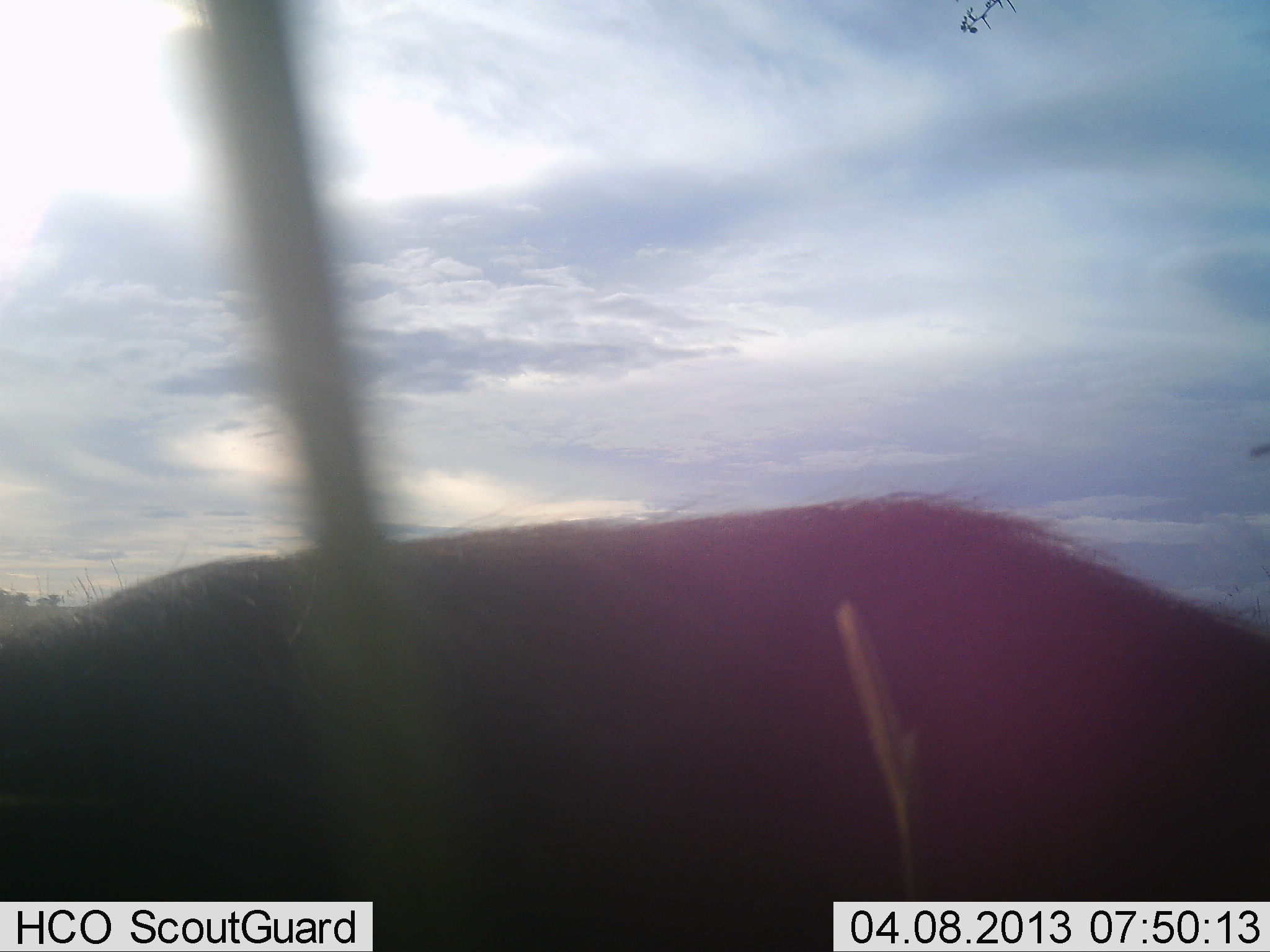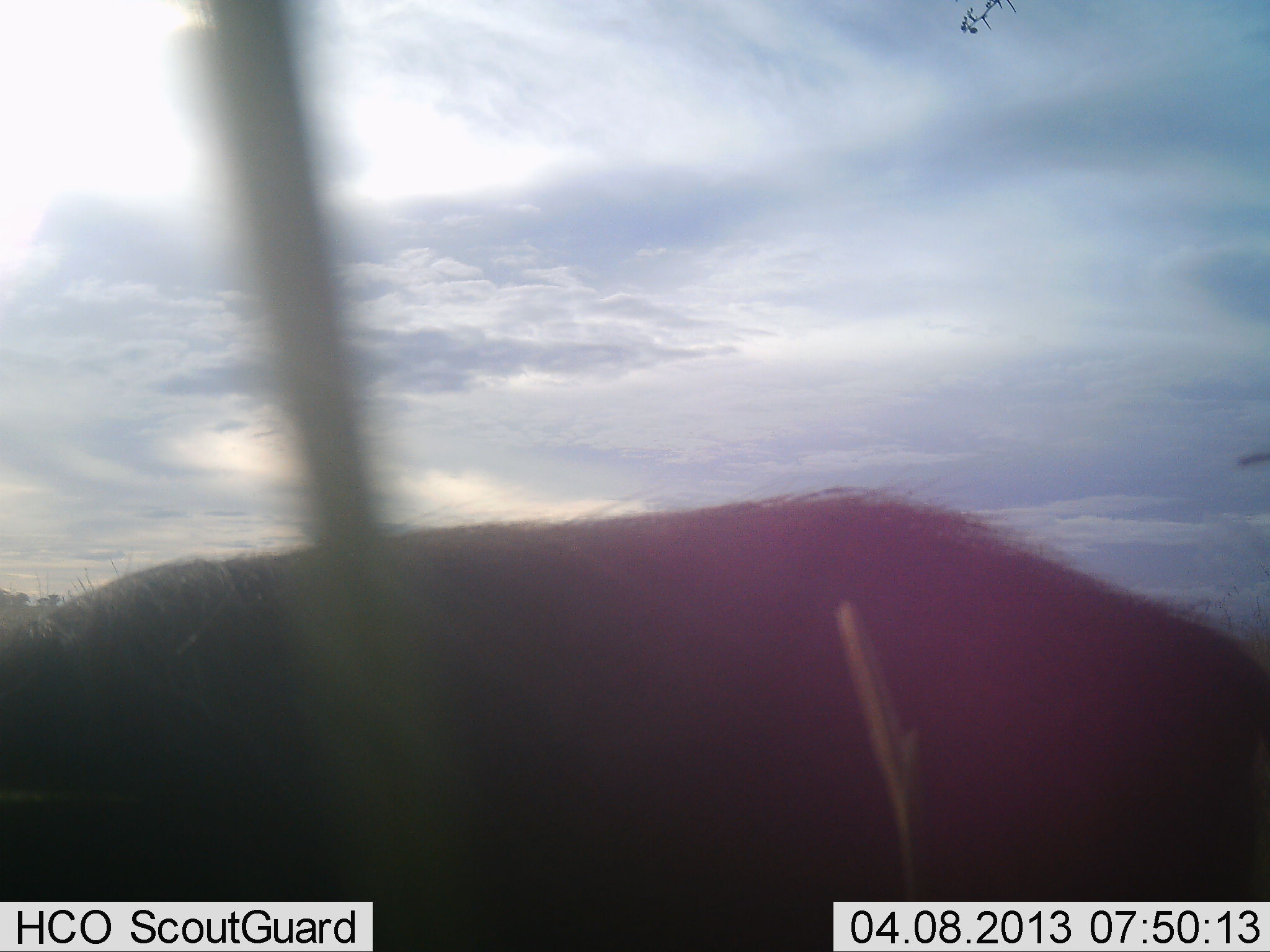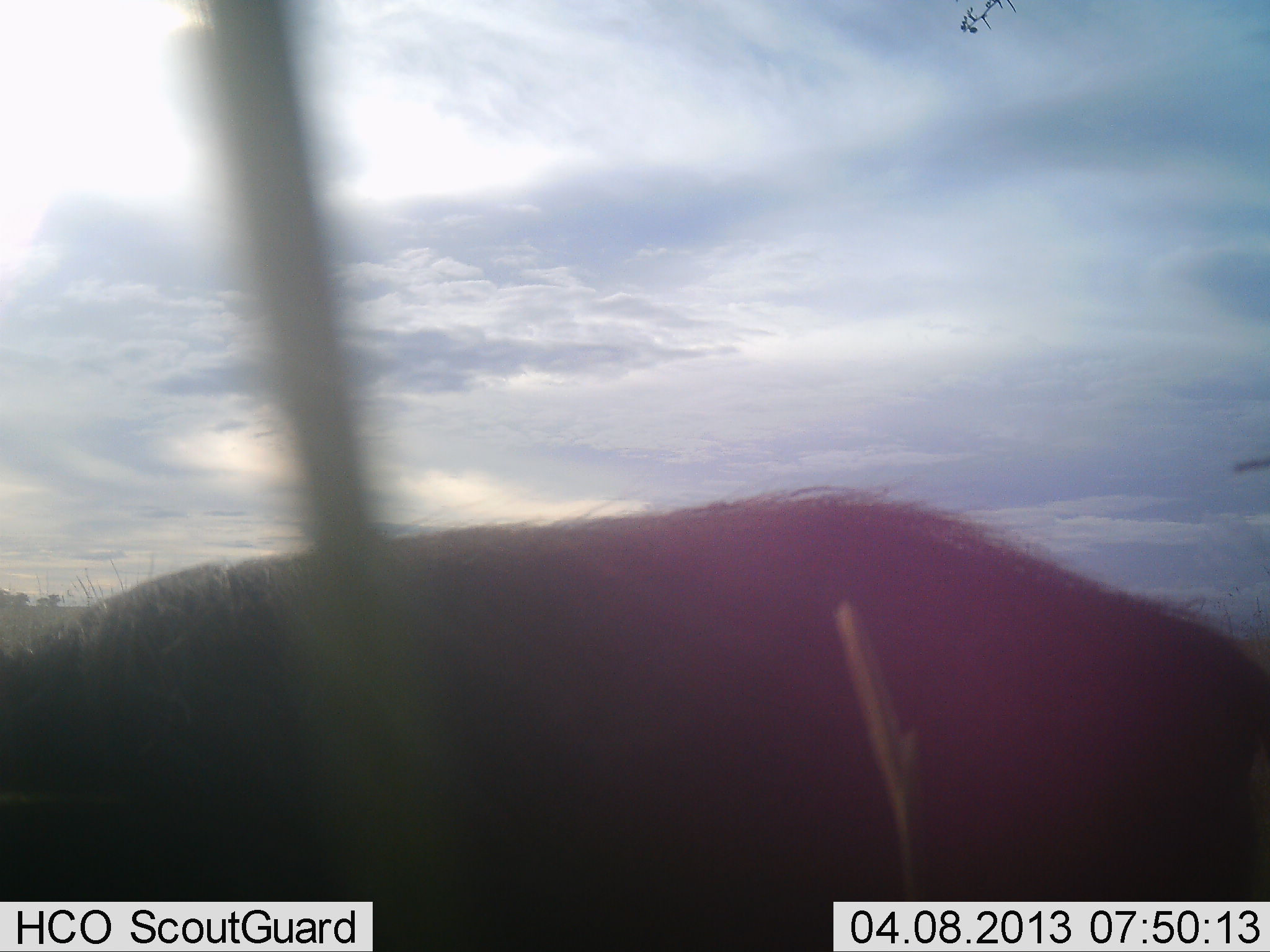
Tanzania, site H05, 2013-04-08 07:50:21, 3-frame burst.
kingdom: Animalia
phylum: Chordata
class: Mammalia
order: Artiodactyla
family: Suidae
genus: Phacochoerus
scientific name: Phacochoerus africanus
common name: warthog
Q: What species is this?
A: Warthog (Phacochoerus africanus).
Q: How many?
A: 1.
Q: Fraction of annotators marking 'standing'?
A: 86%.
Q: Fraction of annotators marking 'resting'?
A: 0%.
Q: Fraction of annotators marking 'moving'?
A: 0%.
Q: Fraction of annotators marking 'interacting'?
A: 0%.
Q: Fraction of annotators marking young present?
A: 0%.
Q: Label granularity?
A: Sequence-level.